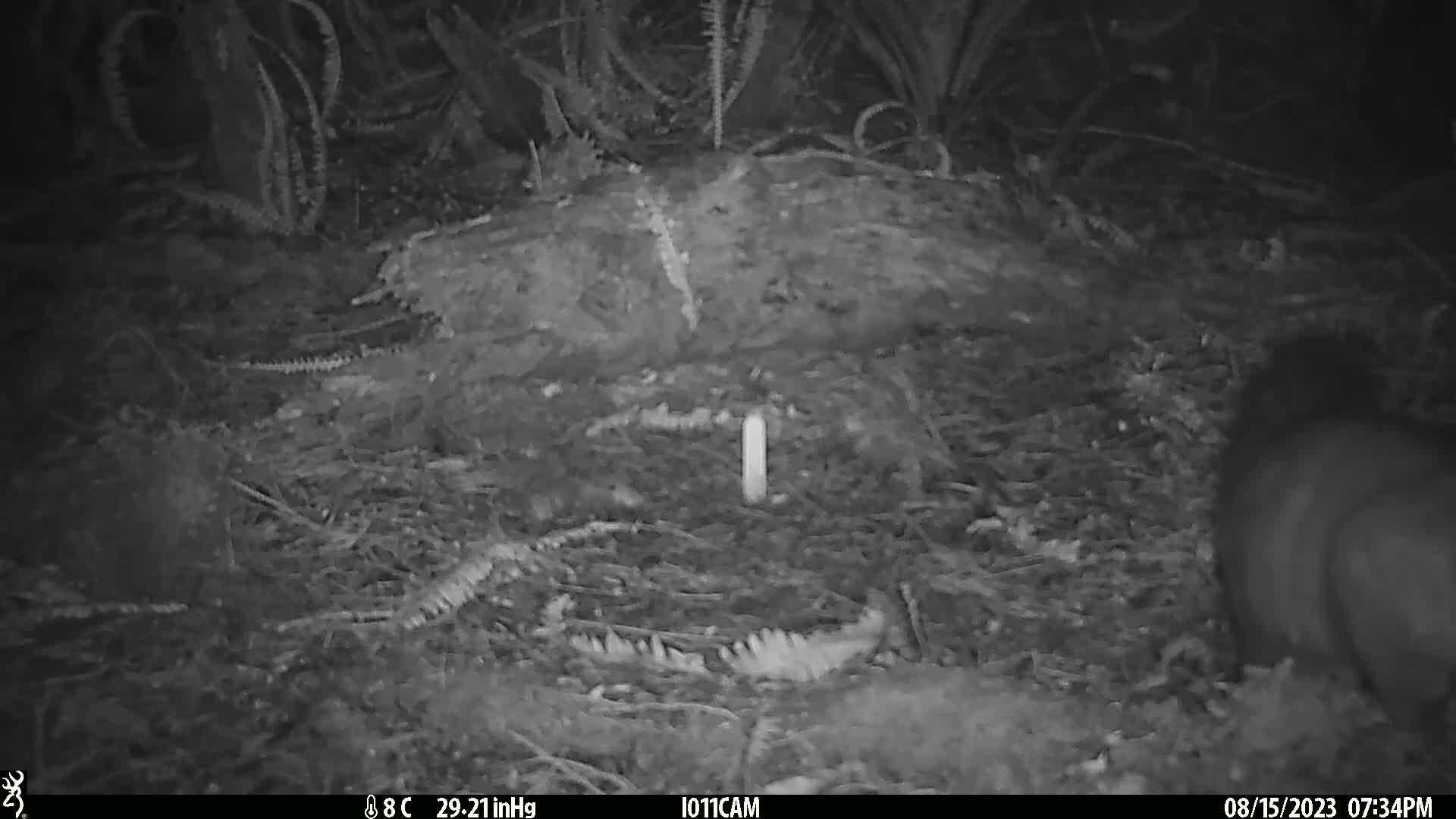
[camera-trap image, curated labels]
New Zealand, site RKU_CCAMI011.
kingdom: Animalia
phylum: Chordata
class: Mammalia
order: Diprotodontia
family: Phalangeridae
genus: Trichosurus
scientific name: Trichosurus vulpecula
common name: common brushtail possum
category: possum